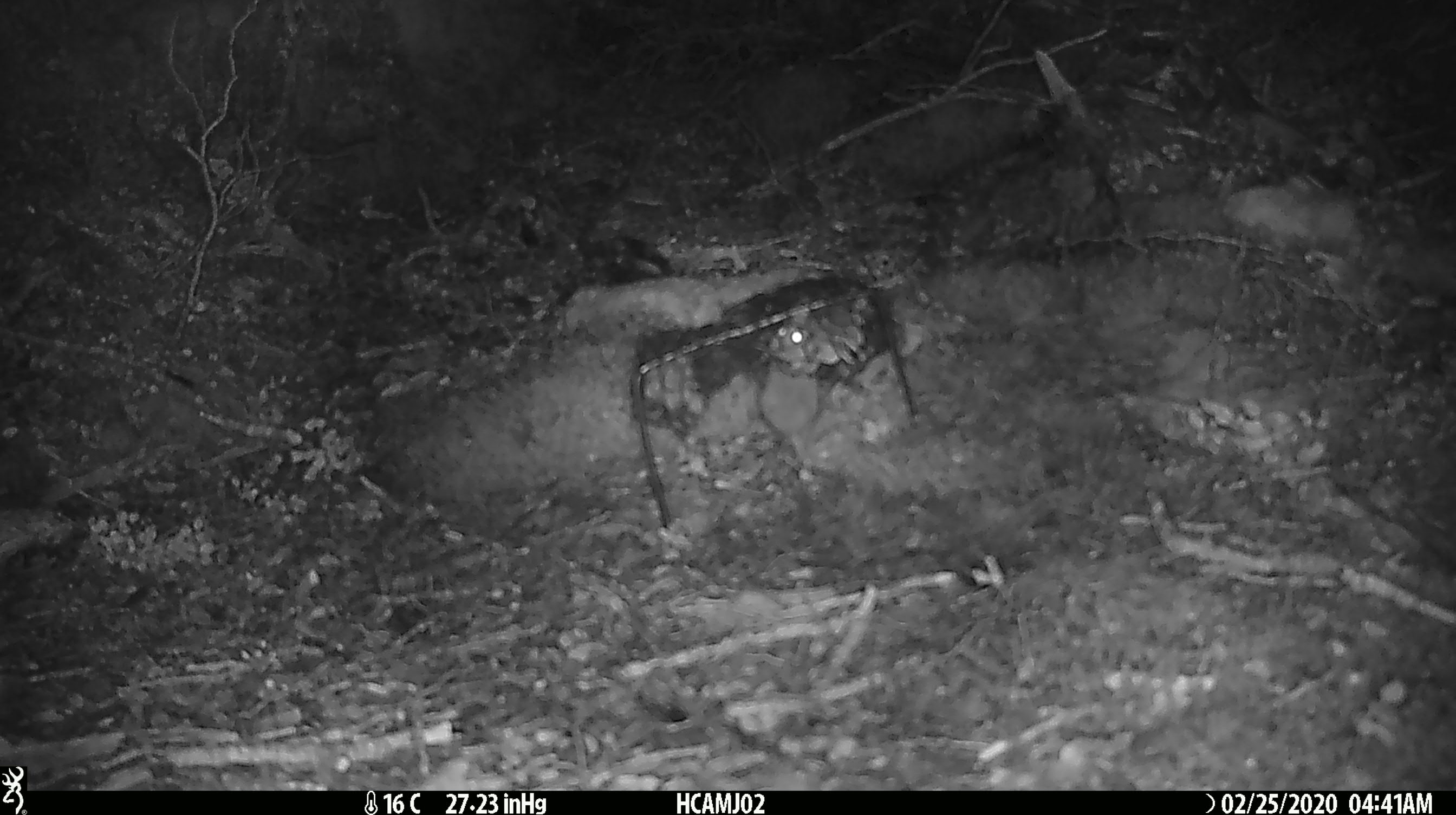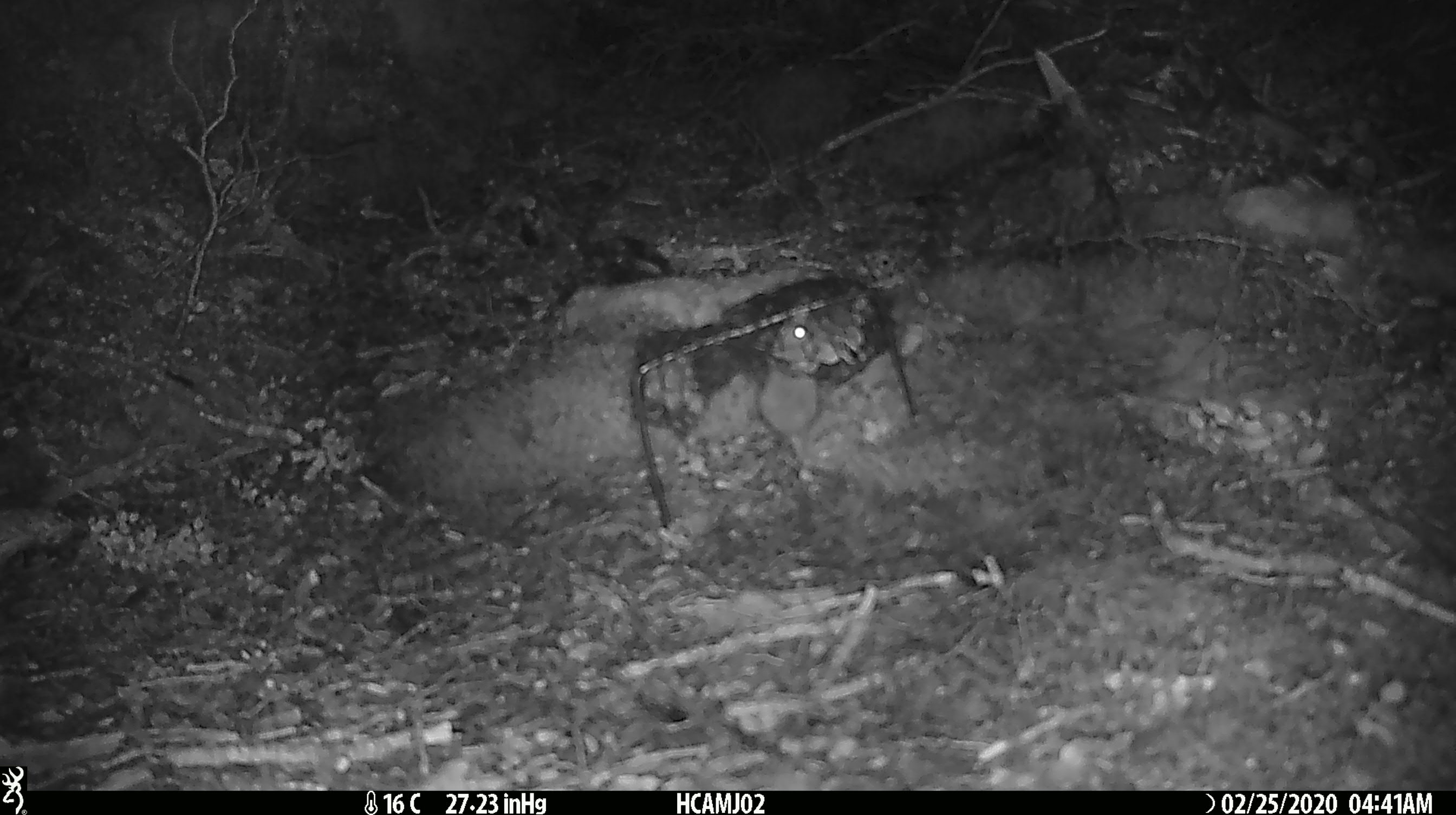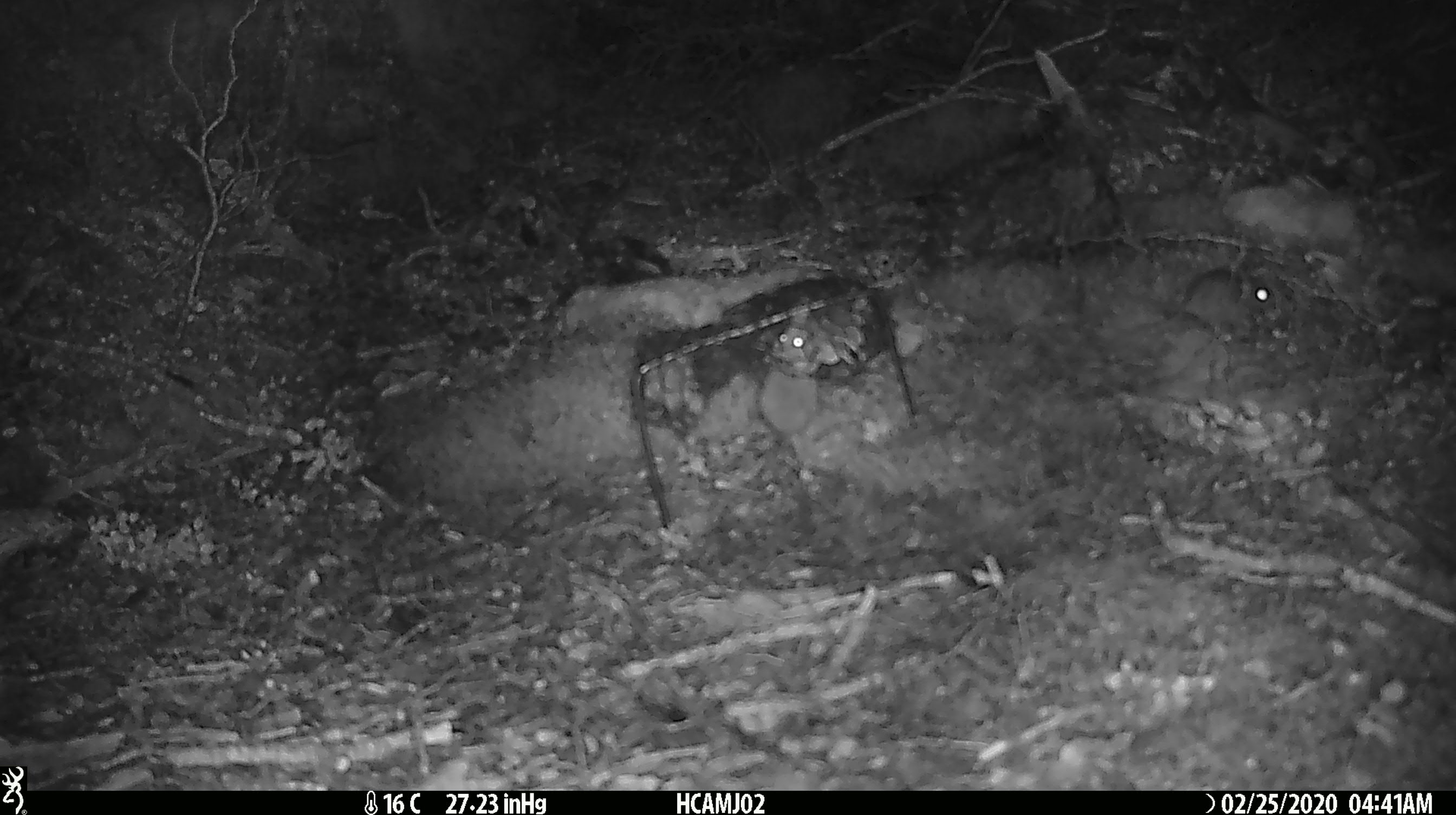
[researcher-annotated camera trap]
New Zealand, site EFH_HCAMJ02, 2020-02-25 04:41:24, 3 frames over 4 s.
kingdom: Animalia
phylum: Chordata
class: Mammalia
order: Rodentia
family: Muridae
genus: Mus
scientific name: Mus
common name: mouse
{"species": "mouse (Mus)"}